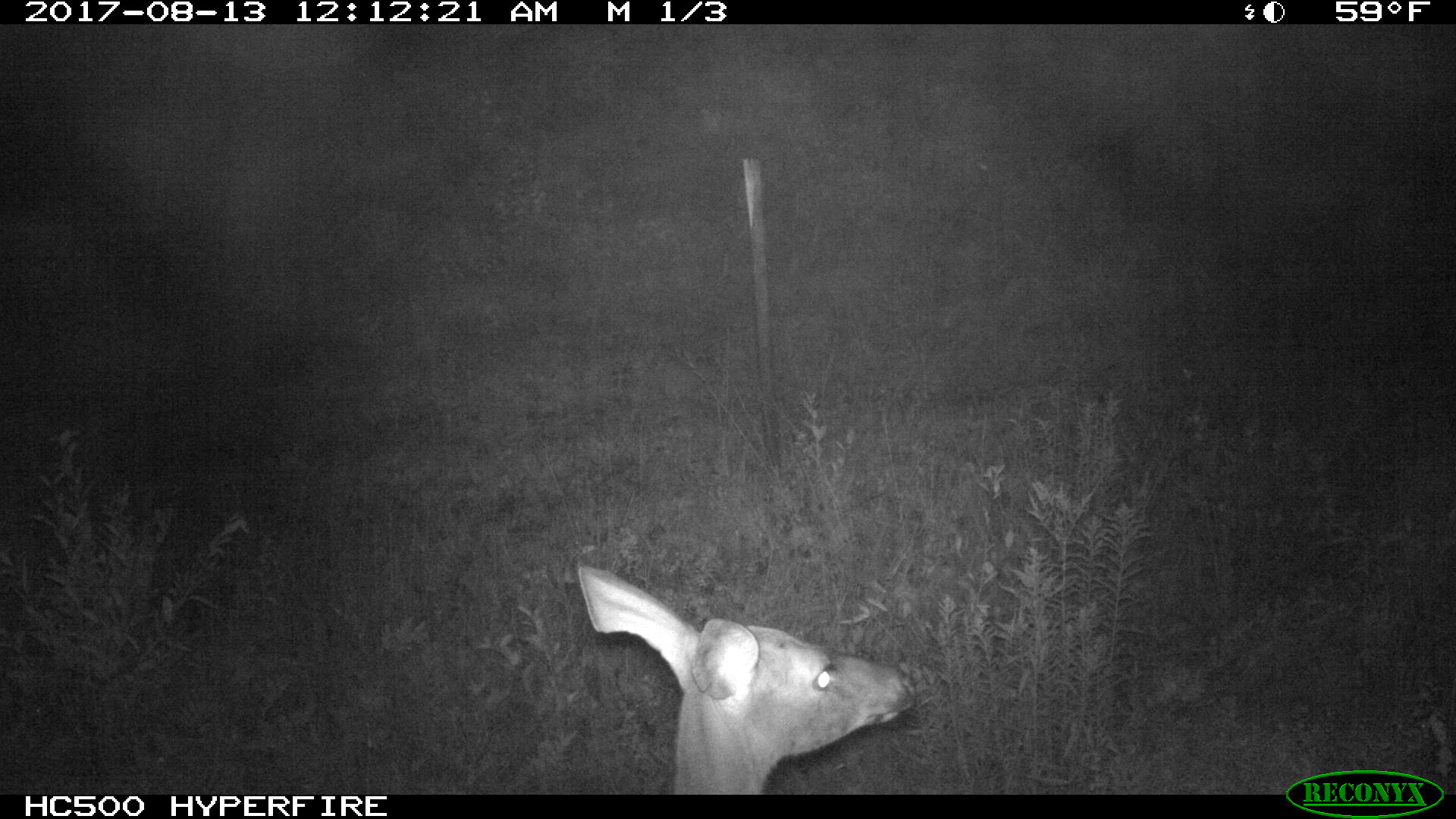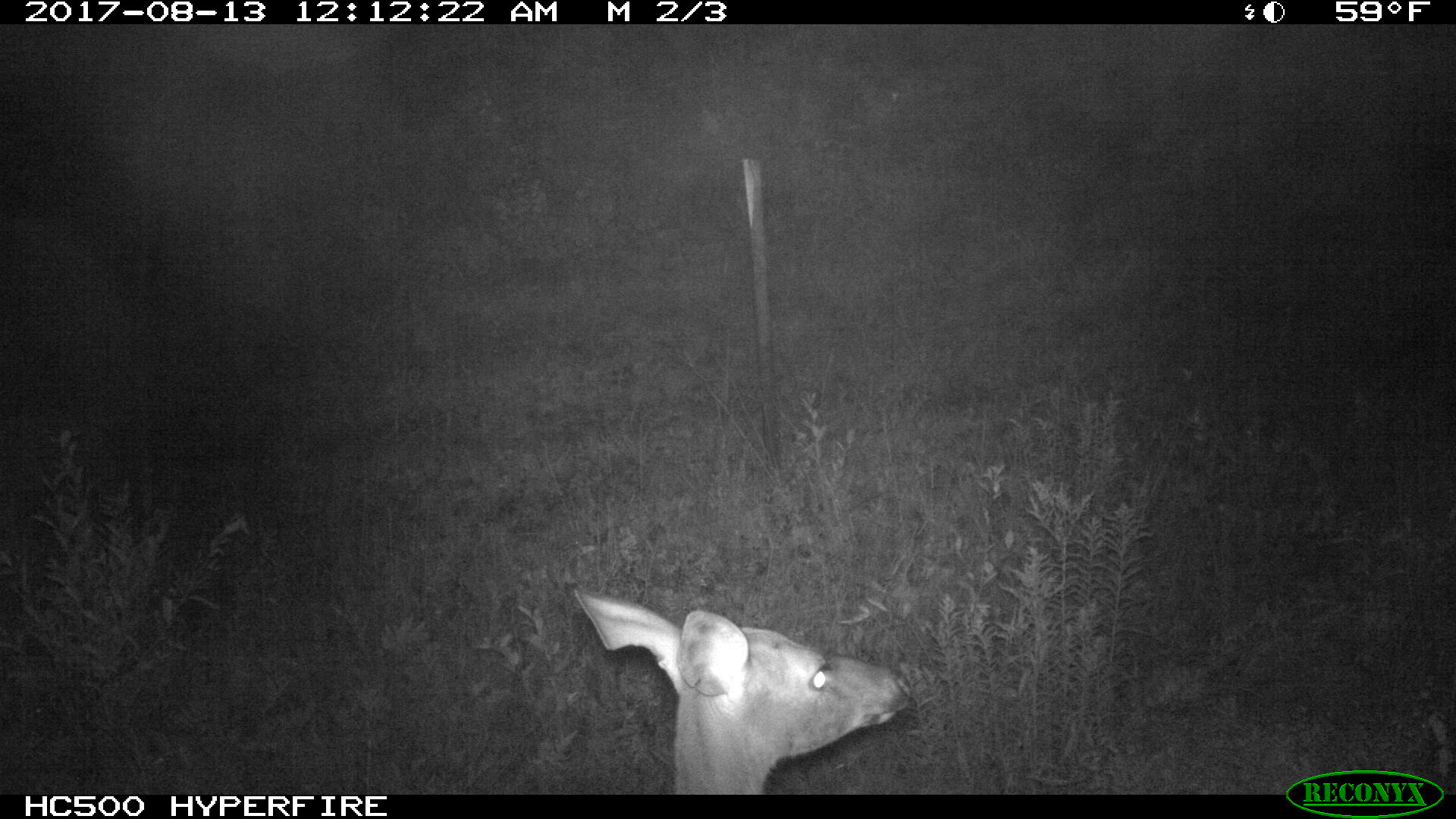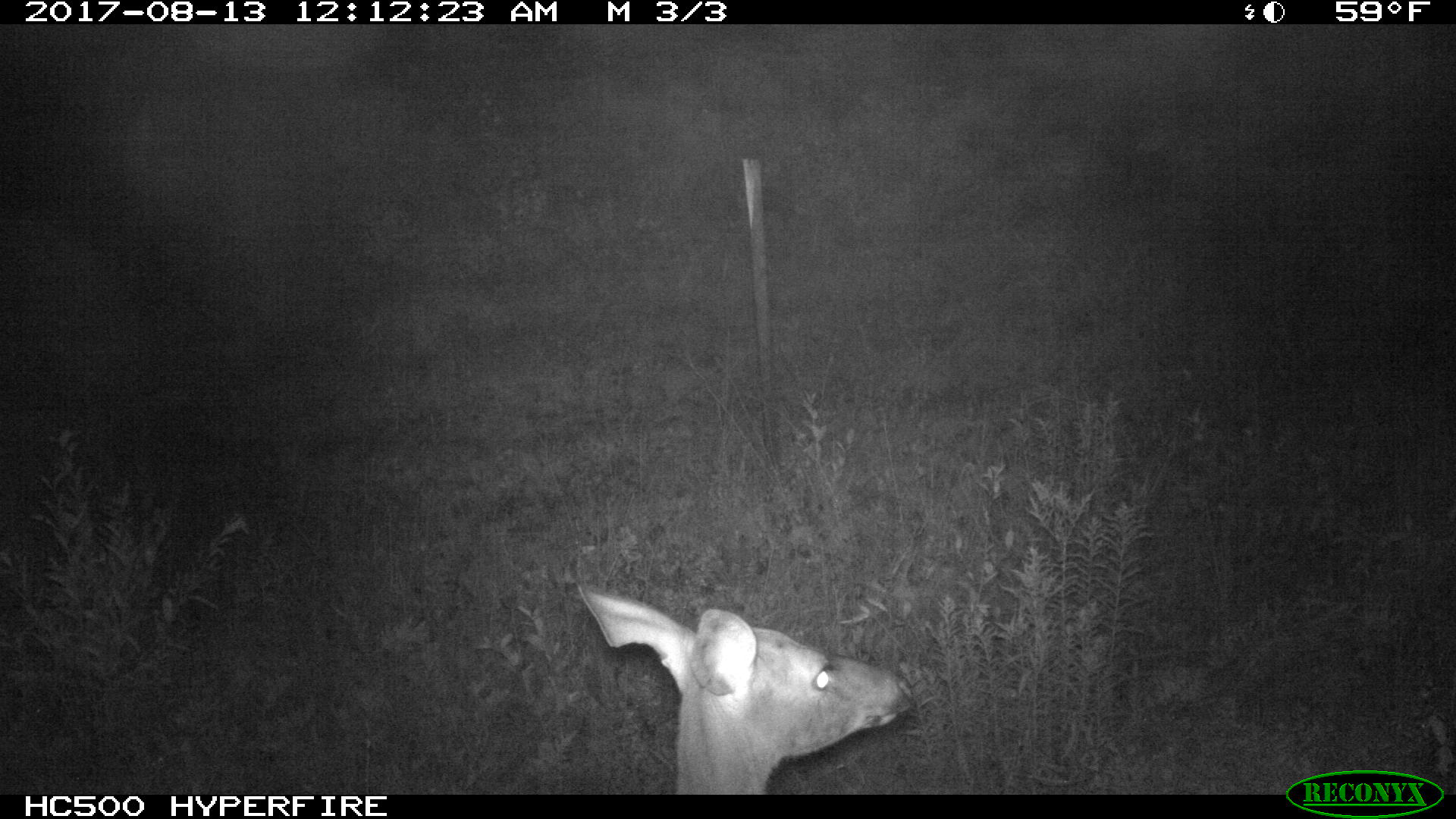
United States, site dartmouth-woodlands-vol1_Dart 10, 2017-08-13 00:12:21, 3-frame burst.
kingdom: Animalia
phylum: Chordata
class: Mammalia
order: Artiodactyla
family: Cervidae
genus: Odocoileus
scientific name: Odocoileus virginianus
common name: white-tailed deer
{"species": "white-tailed deer (Odocoileus virginianus)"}